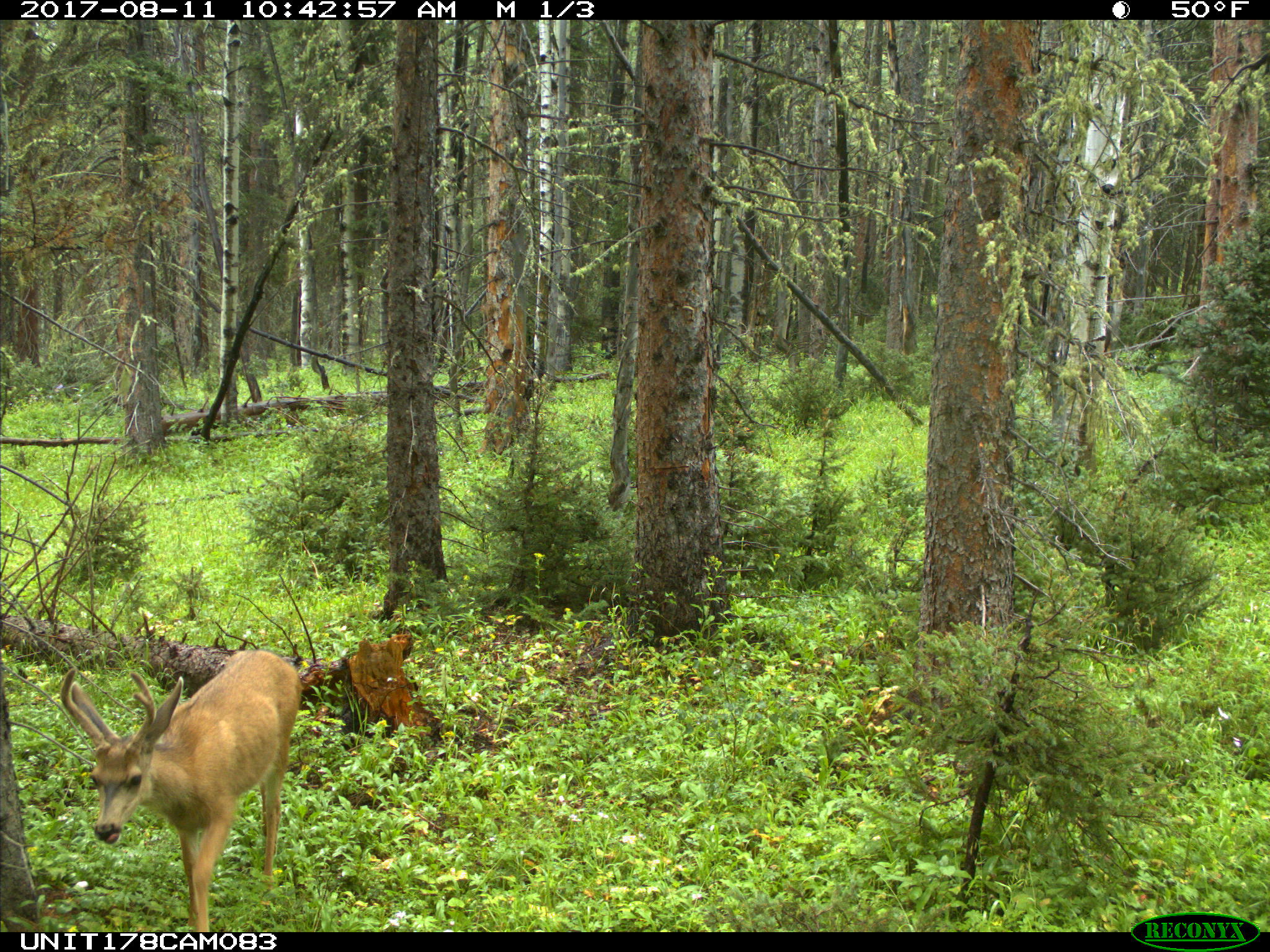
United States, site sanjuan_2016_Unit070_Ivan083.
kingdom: Animalia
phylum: Chordata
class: Mammalia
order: Artiodactyla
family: Cervidae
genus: Odocoileus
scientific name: Odocoileus hemionus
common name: mule deer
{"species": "Odocoileus hemionus (mule deer)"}